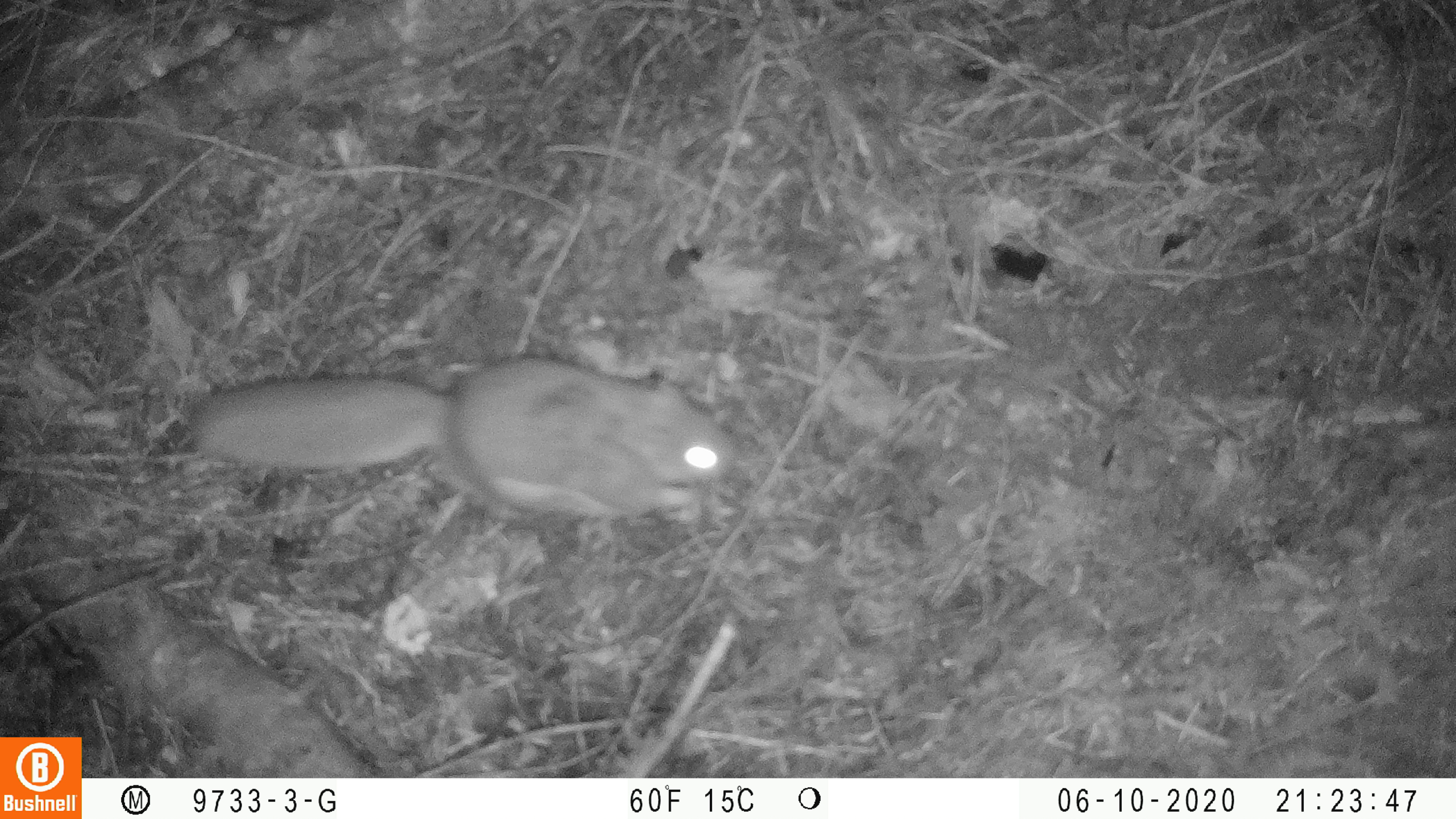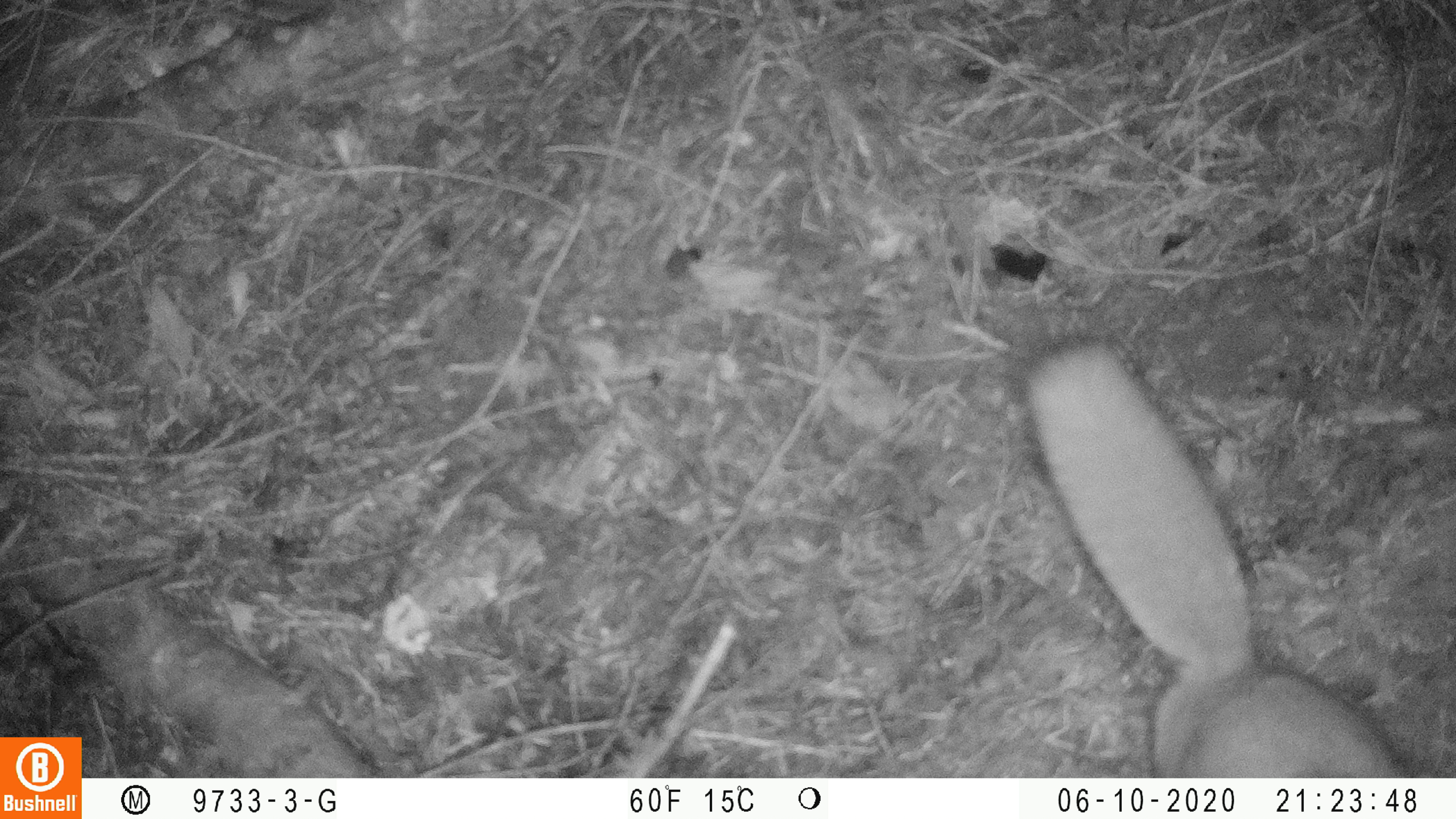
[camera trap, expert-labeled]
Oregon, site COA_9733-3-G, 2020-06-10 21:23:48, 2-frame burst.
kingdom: Animalia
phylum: Chordata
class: Mammalia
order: Rodentia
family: Sciuridae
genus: Glaucomys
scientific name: Glaucomys oregonensis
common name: humboldt's flying squirrel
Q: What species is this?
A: Humboldt's flying squirrel (Glaucomys oregonensis).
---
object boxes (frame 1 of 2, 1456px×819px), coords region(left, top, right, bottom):
humboldt's flying squirrel: region(172, 345, 747, 534)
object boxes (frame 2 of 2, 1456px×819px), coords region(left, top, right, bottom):
humboldt's flying squirrel: region(1006, 318, 1423, 777)